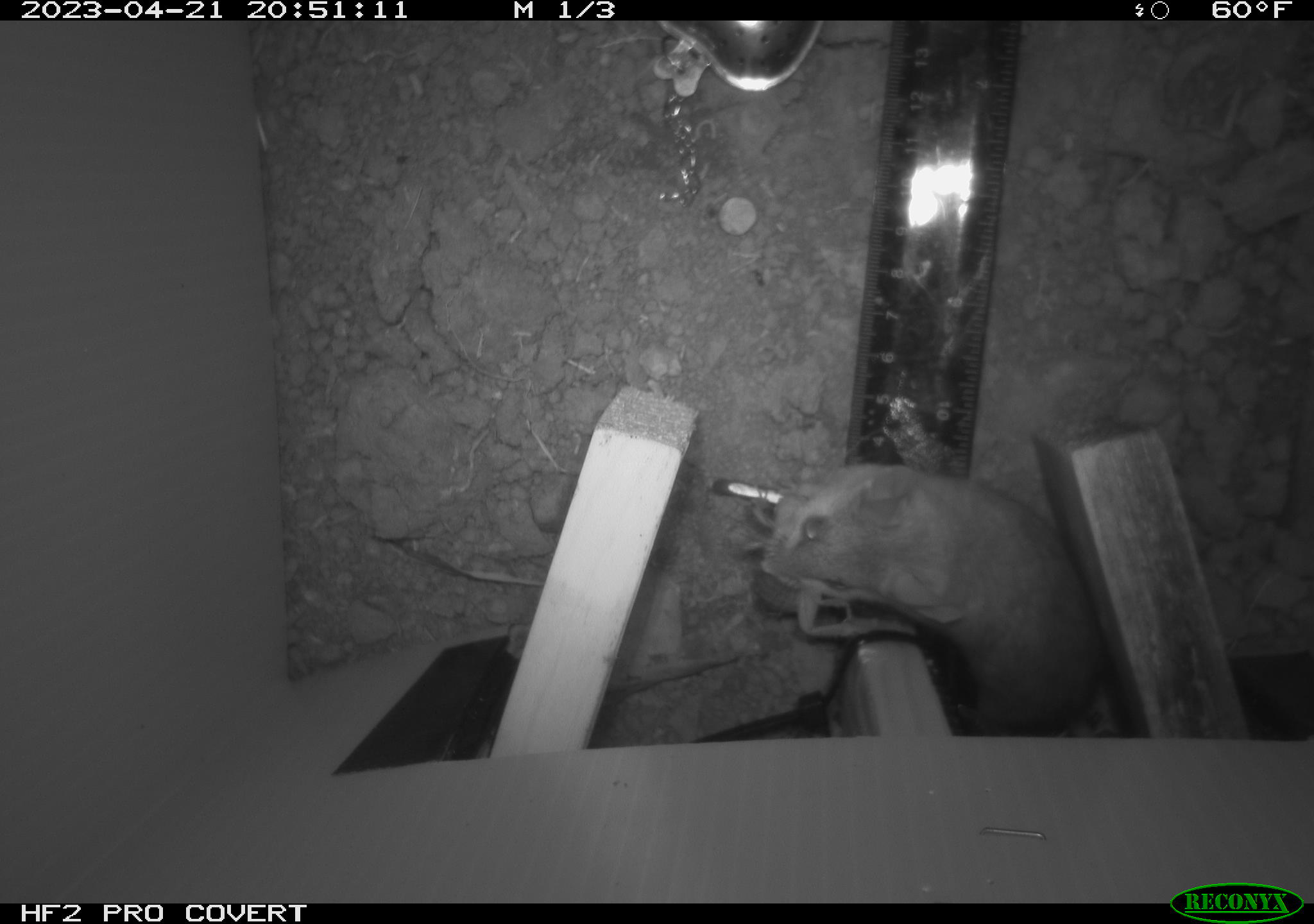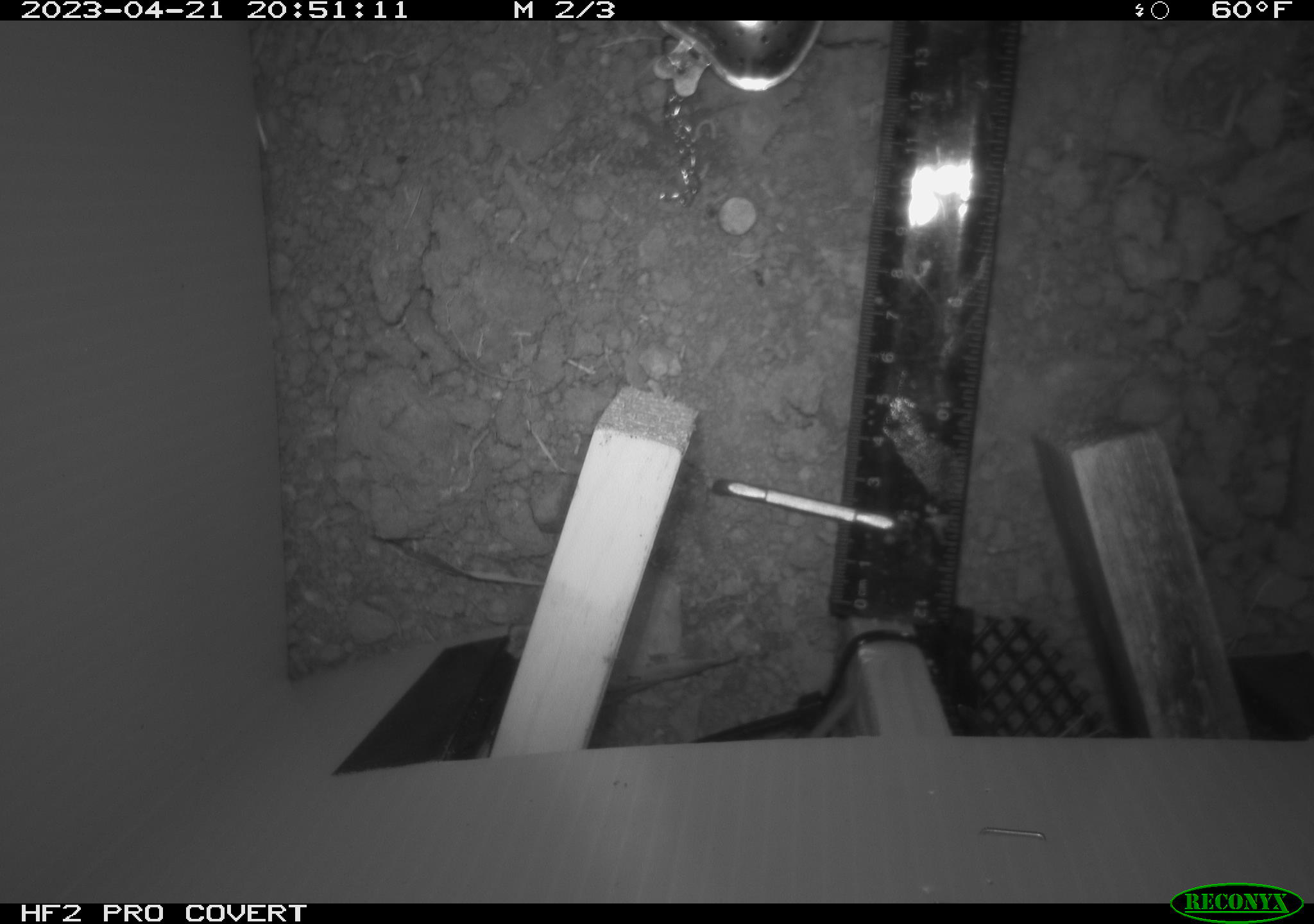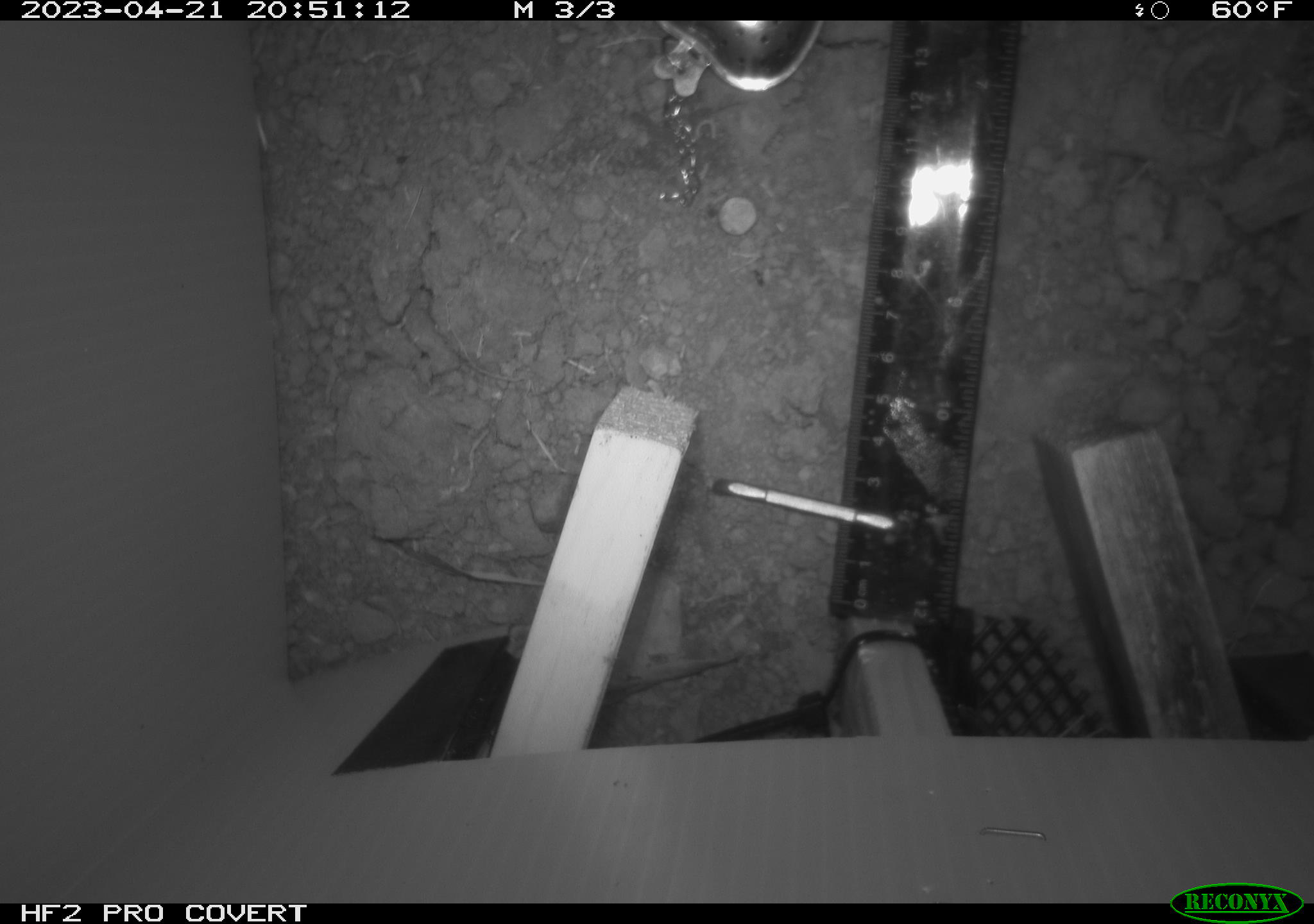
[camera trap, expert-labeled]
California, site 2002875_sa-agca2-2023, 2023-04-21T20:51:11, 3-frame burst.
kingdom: Animalia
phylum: Chordata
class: Mammalia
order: Rodentia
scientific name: Rodentia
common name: mouse species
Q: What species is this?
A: Mouse species (Rodentia).